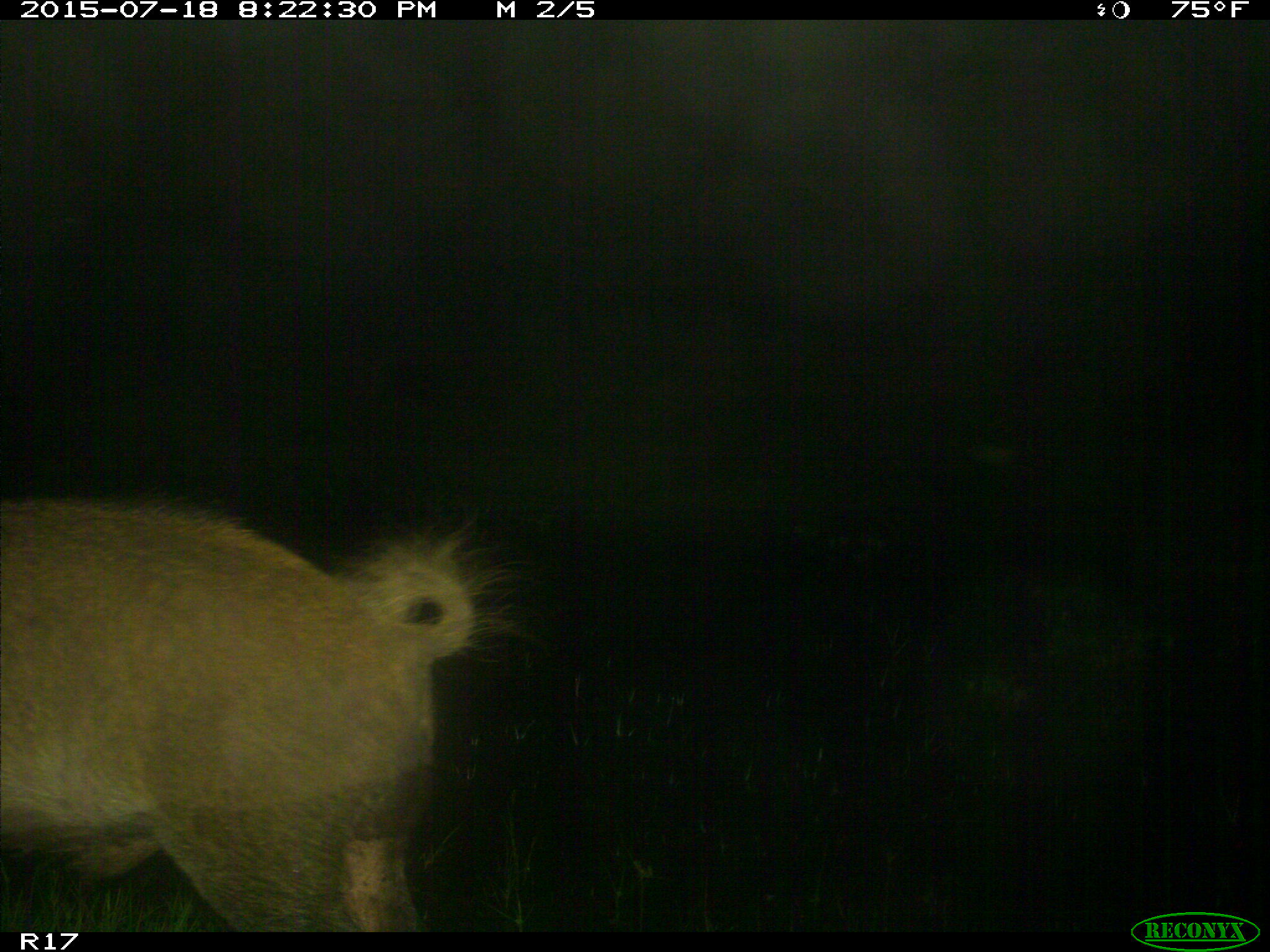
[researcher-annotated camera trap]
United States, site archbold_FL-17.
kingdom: Animalia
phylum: Chordata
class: Mammalia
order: Artiodactyla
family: Suidae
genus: Sus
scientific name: Sus scrofa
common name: wild boar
Sus scrofa (wild boar).